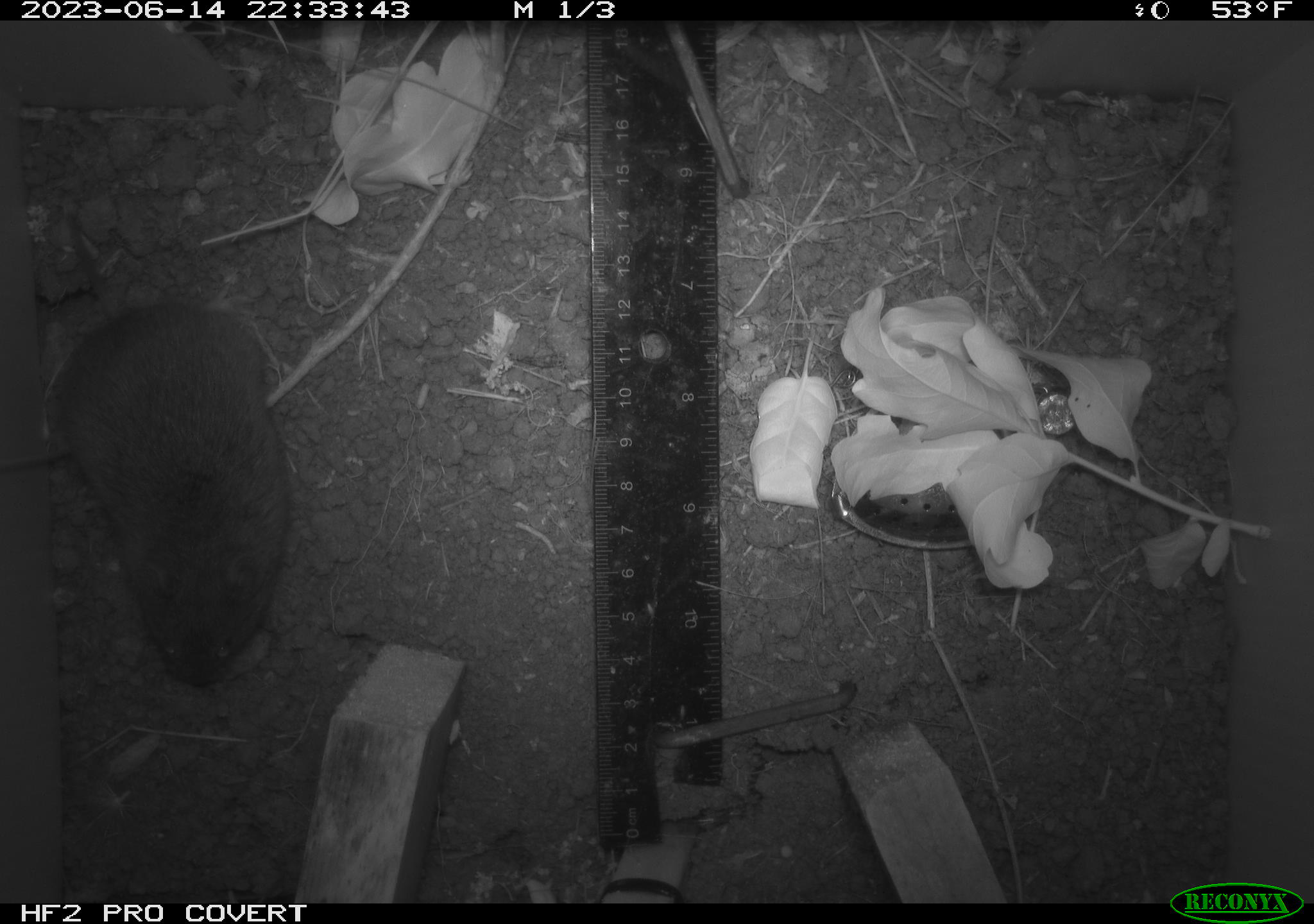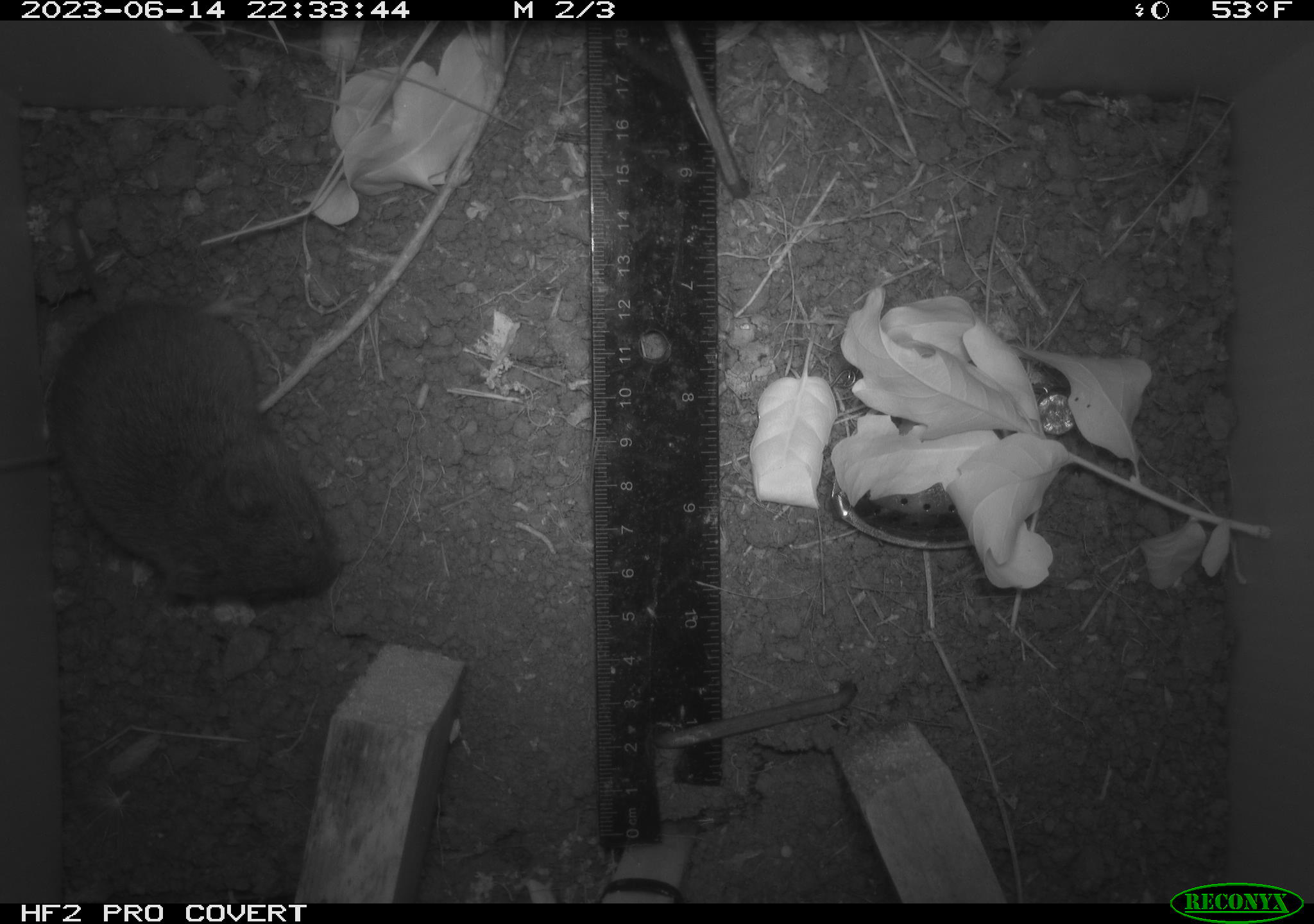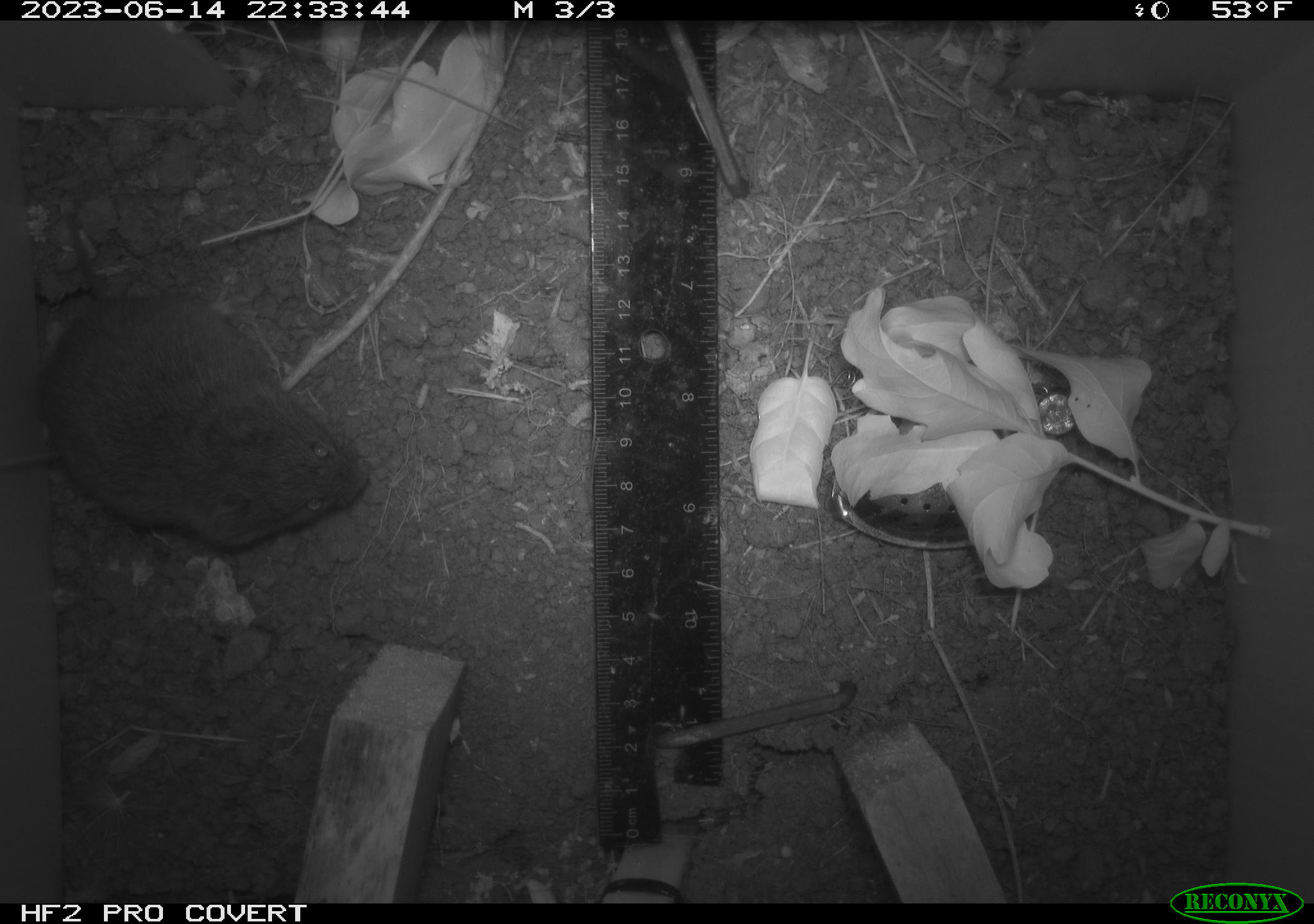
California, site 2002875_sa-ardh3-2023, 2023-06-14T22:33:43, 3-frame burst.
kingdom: Animalia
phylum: Chordata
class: Mammalia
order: Rodentia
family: Cricetidae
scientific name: Arvicolinae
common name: voles, lemmings, and muskrats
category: arvicolinae subfamily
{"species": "arvicolinae subfamily (voles, lemmings, and muskrats) (Arvicolinae)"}